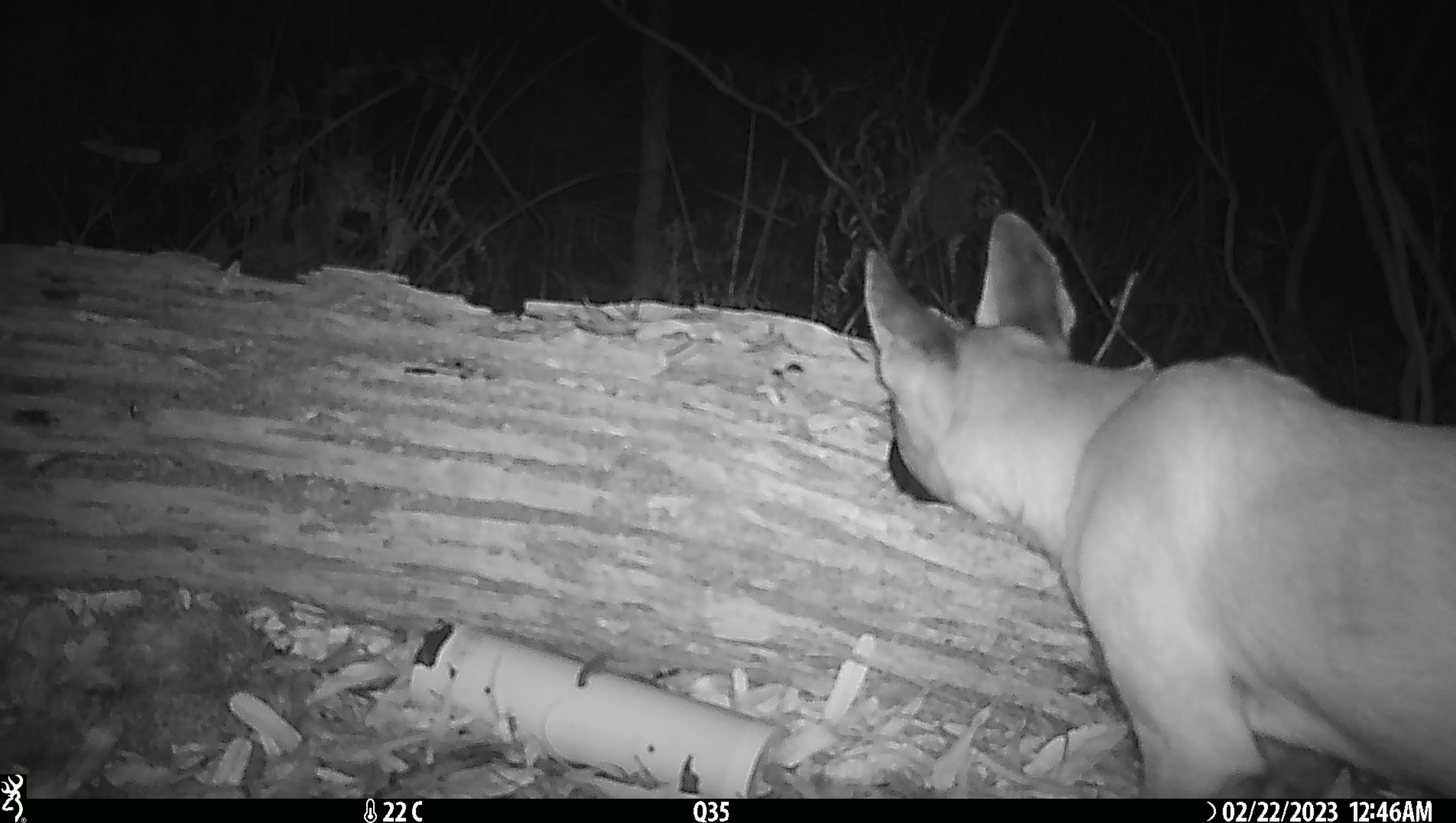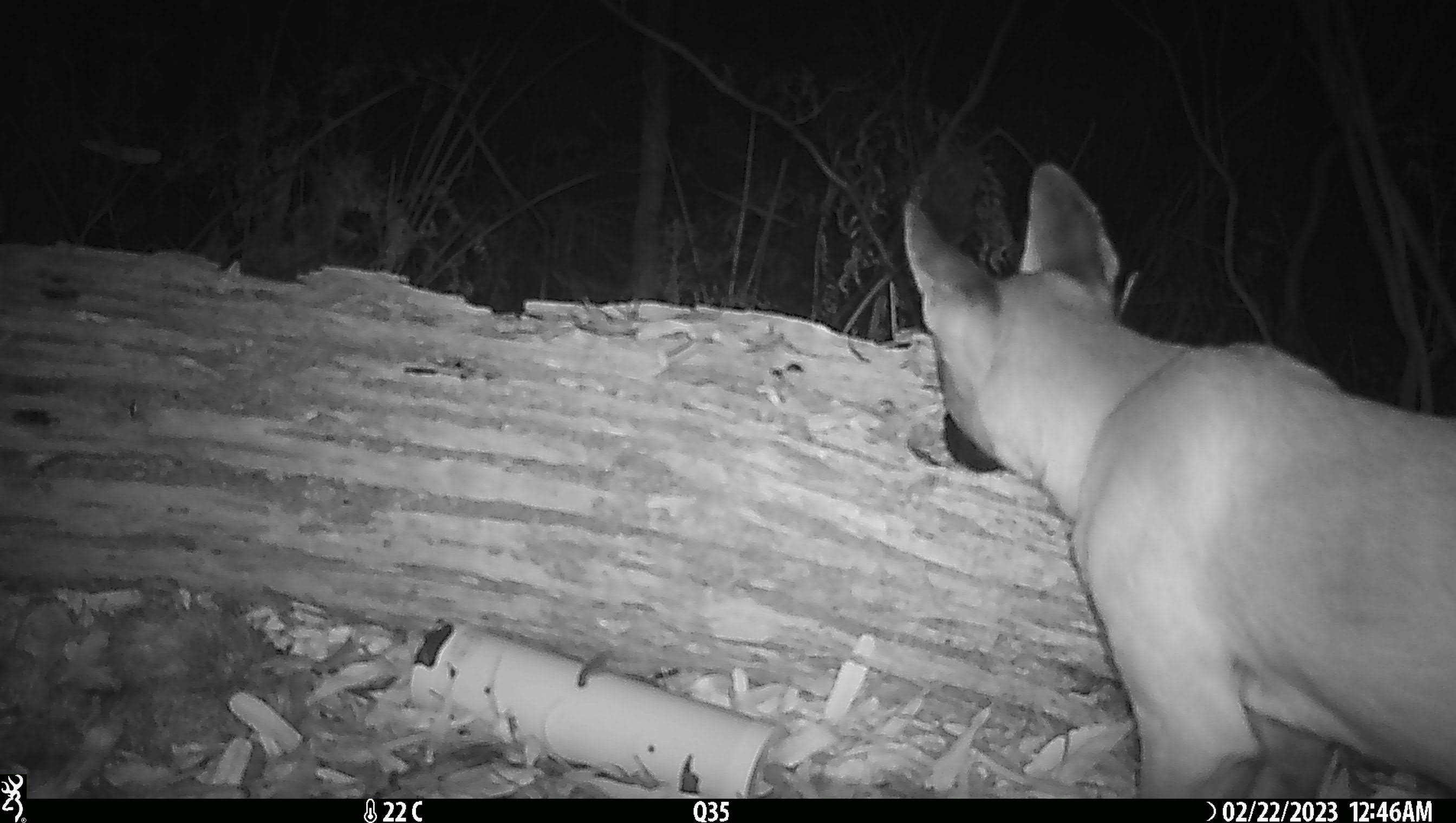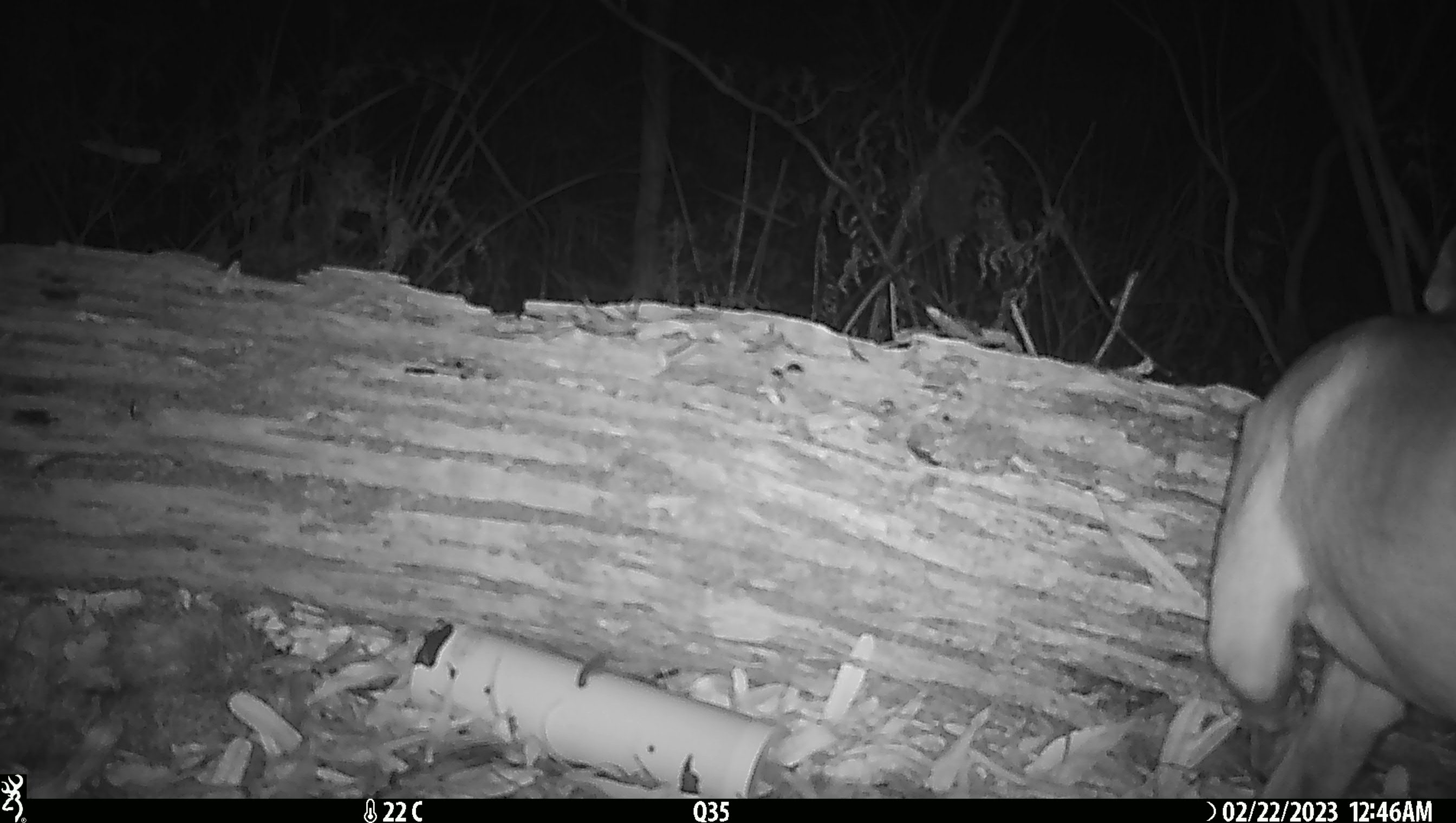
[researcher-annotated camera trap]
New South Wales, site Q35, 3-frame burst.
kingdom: Animalia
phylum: Chordata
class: Mammalia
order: Carnivora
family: Canidae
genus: Canis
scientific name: Canis familiaris dingo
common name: dingo